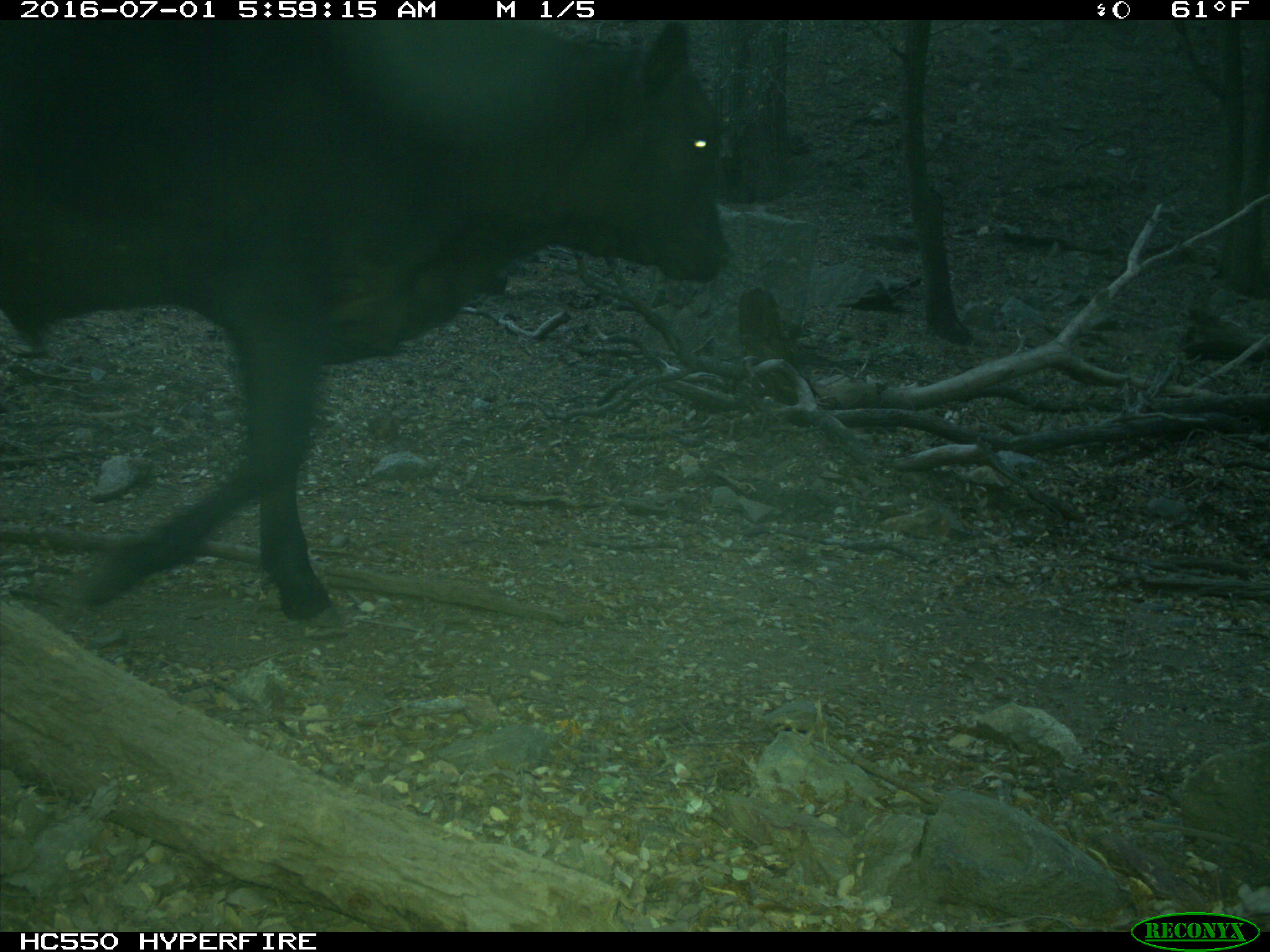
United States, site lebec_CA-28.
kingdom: Animalia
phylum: Chordata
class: Mammalia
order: Artiodactyla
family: Bovidae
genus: Bos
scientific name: Bos taurus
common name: domestic cow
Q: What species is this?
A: Bos taurus (domestic cow).